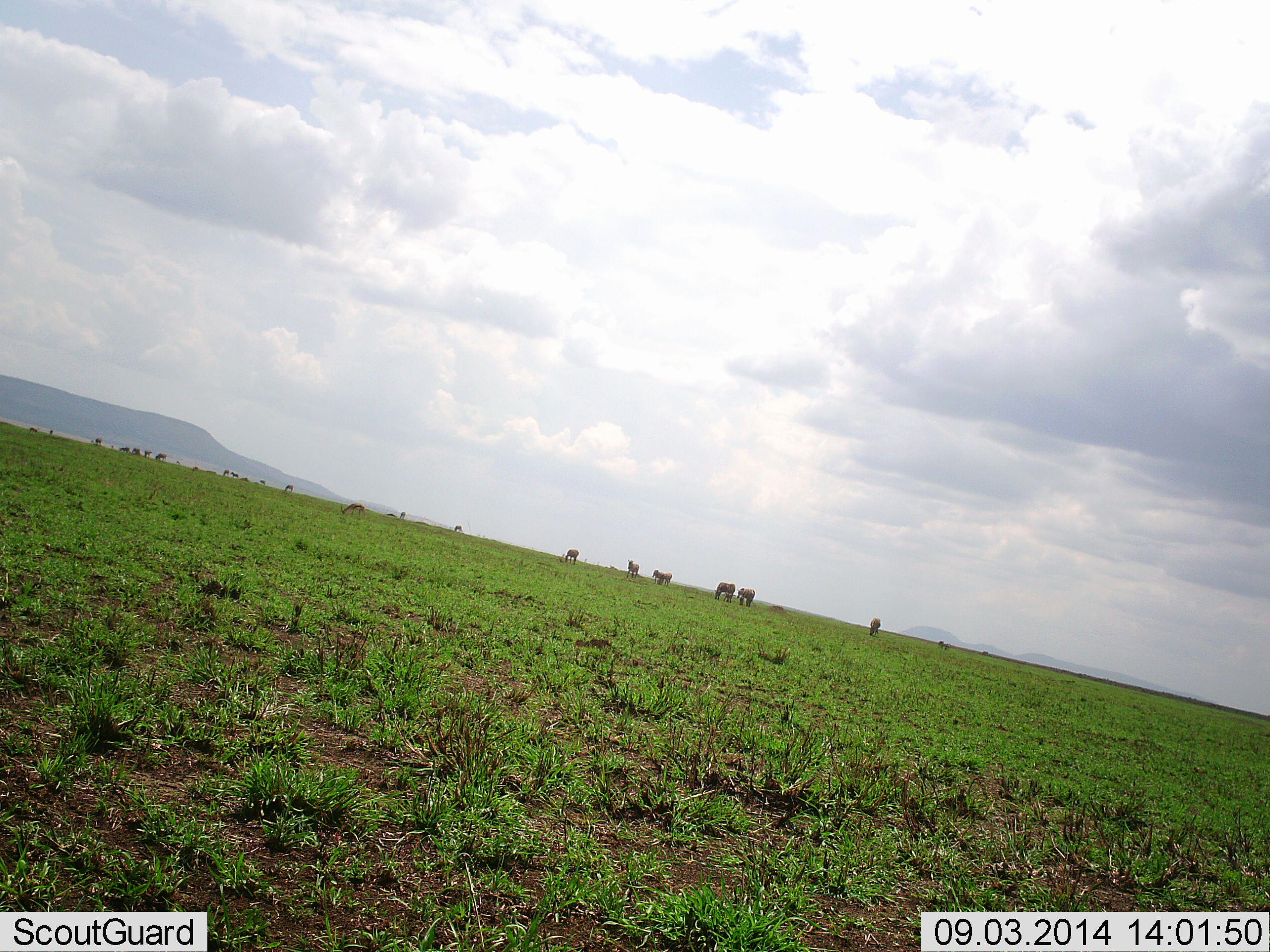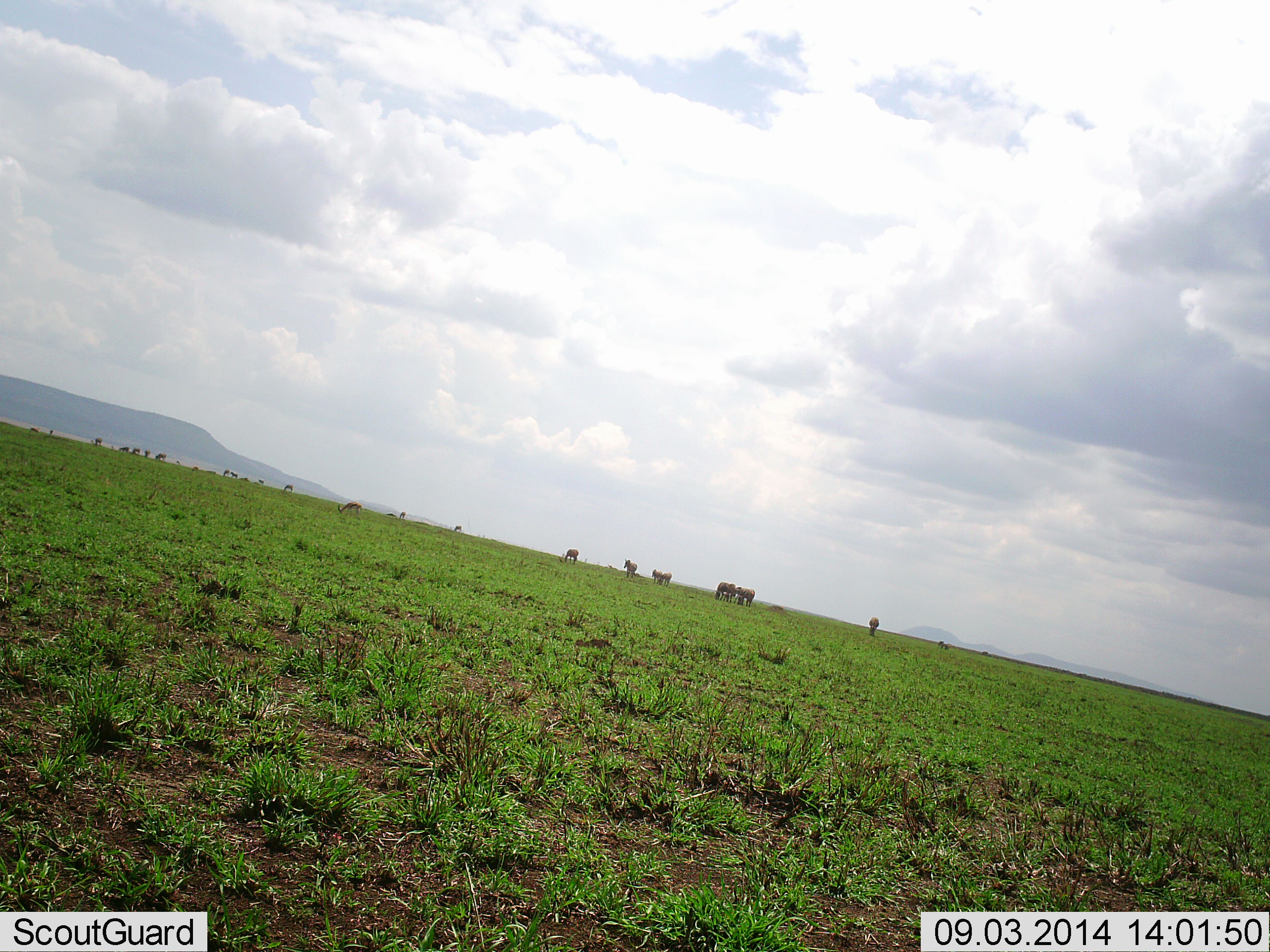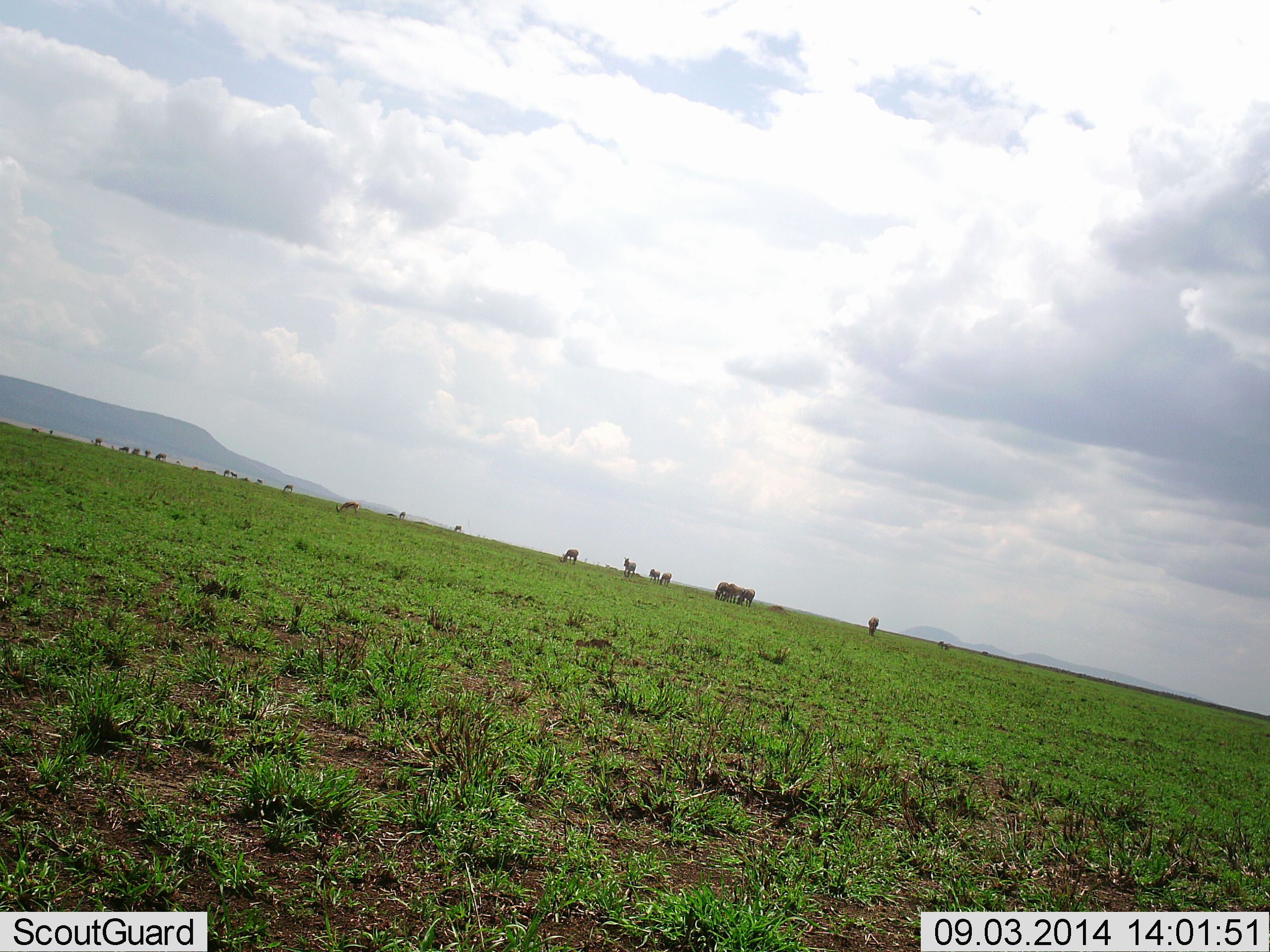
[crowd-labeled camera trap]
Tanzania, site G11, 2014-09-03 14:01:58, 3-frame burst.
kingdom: Animalia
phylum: Chordata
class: Mammalia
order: Artiodactyla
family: Bovidae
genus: Eudorcas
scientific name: Eudorcas thomsonii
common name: thomson's gazelle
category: gazellethomsons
Gazellethomsons (thomson's gazelle) (Eudorcas thomsonii), count 1. Behavior (volunteer vote fractions): standing 40%, resting 0%, moving 20%, interacting 0%. Young present (vote fraction): 0%. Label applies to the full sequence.